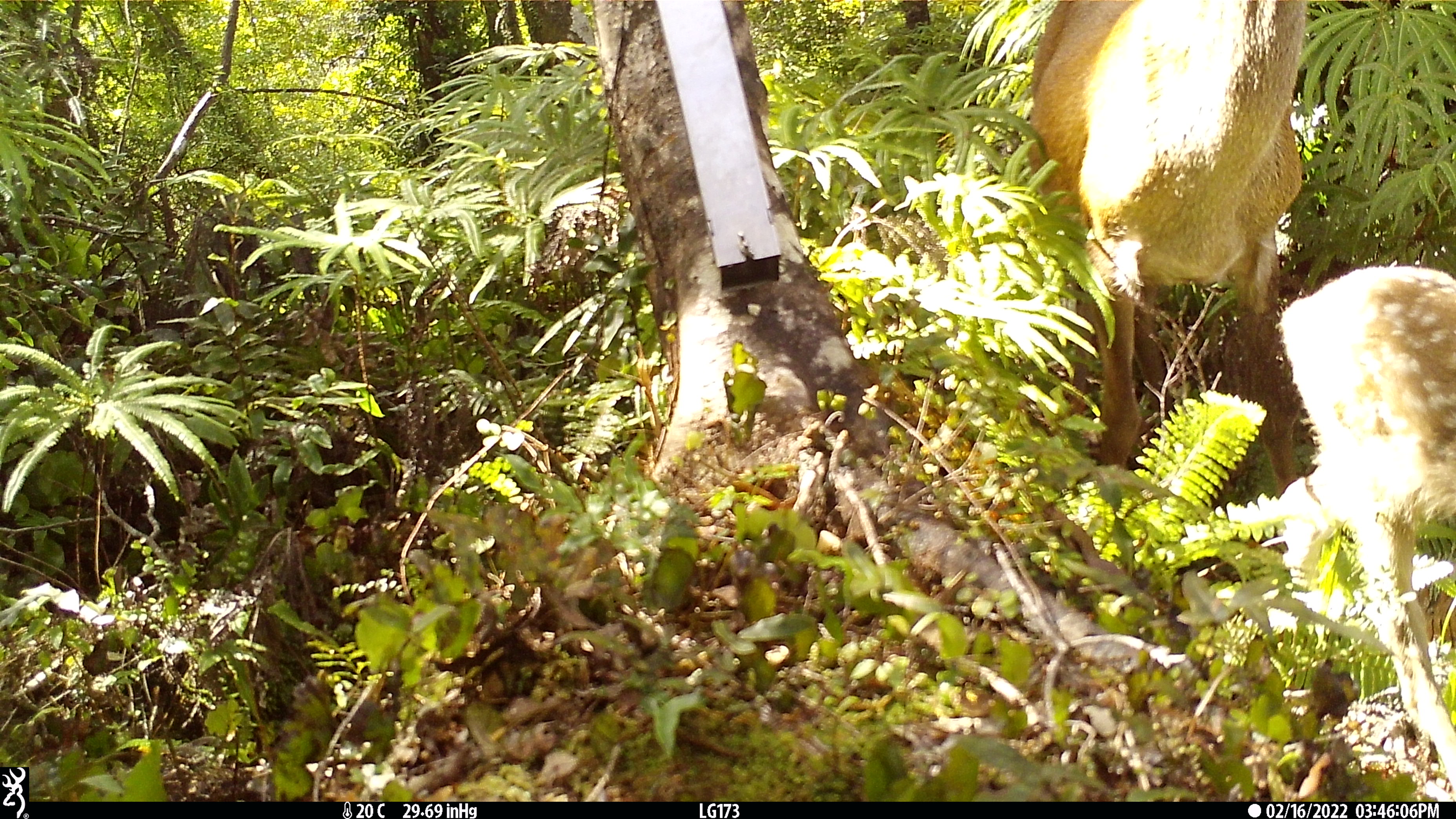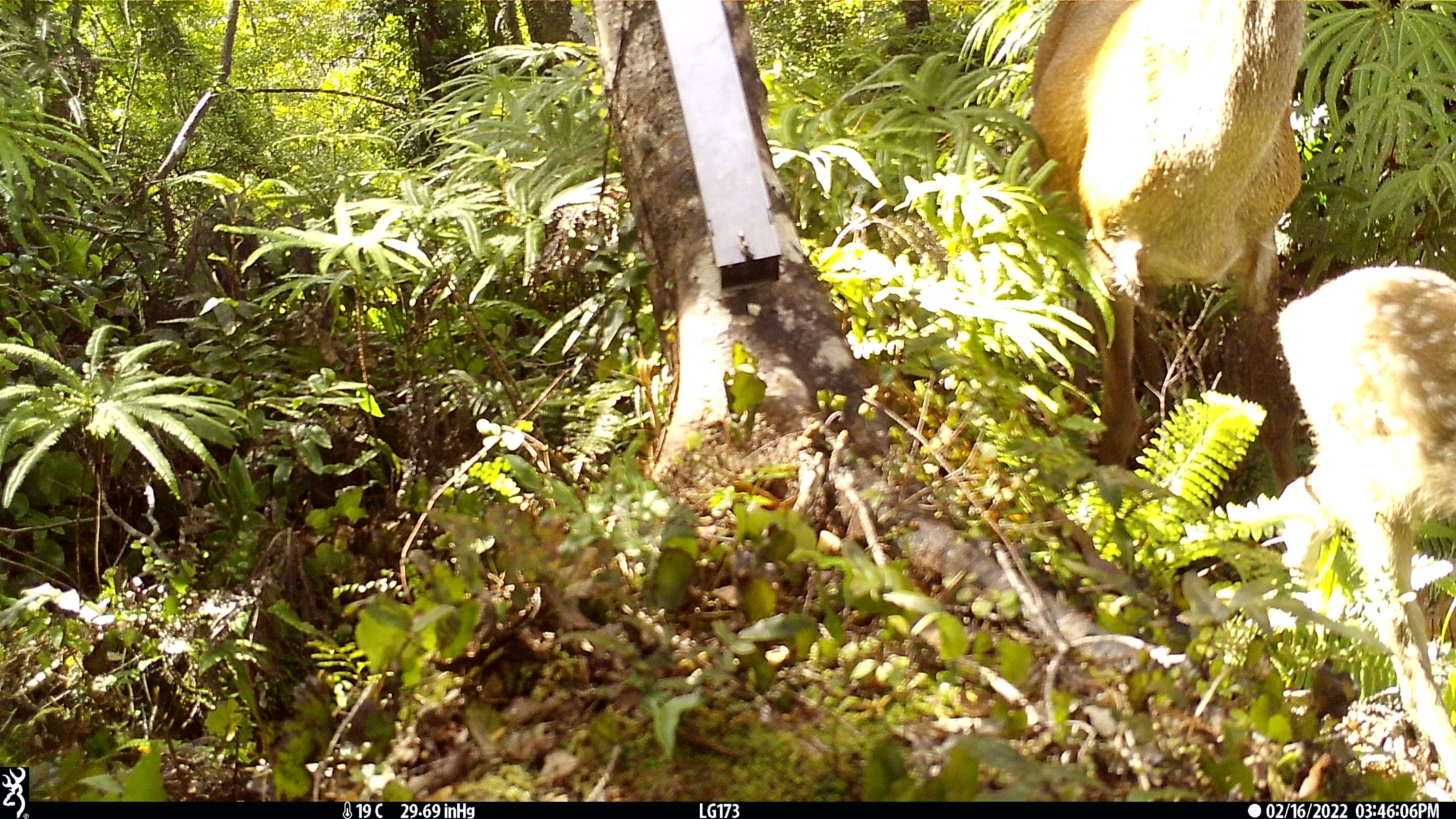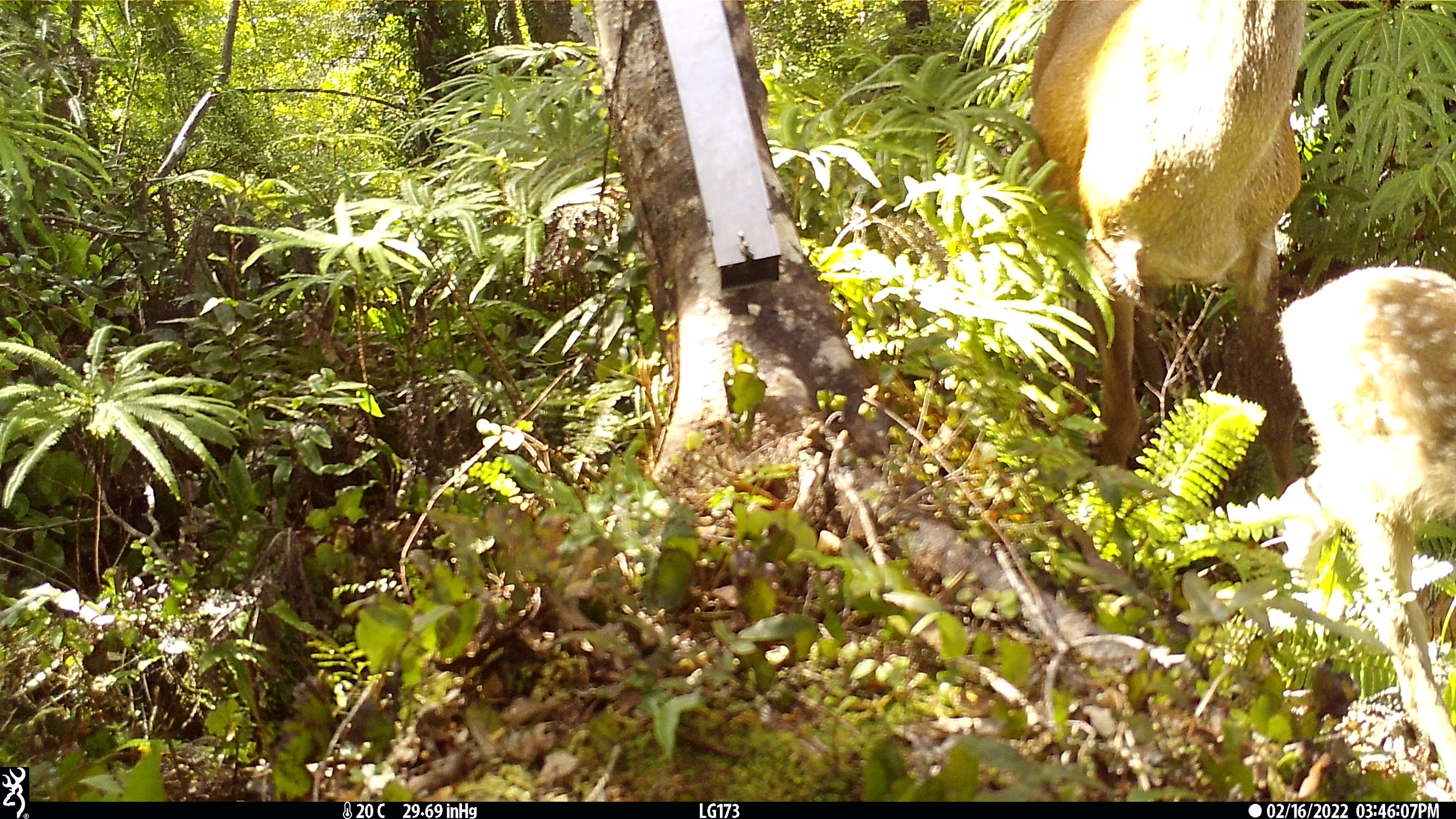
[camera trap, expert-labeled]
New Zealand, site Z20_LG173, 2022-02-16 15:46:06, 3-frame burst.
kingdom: Animalia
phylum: Chordata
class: Mammalia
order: Artiodactyla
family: Cervidae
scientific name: Cervidae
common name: deer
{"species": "deer (Cervidae)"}